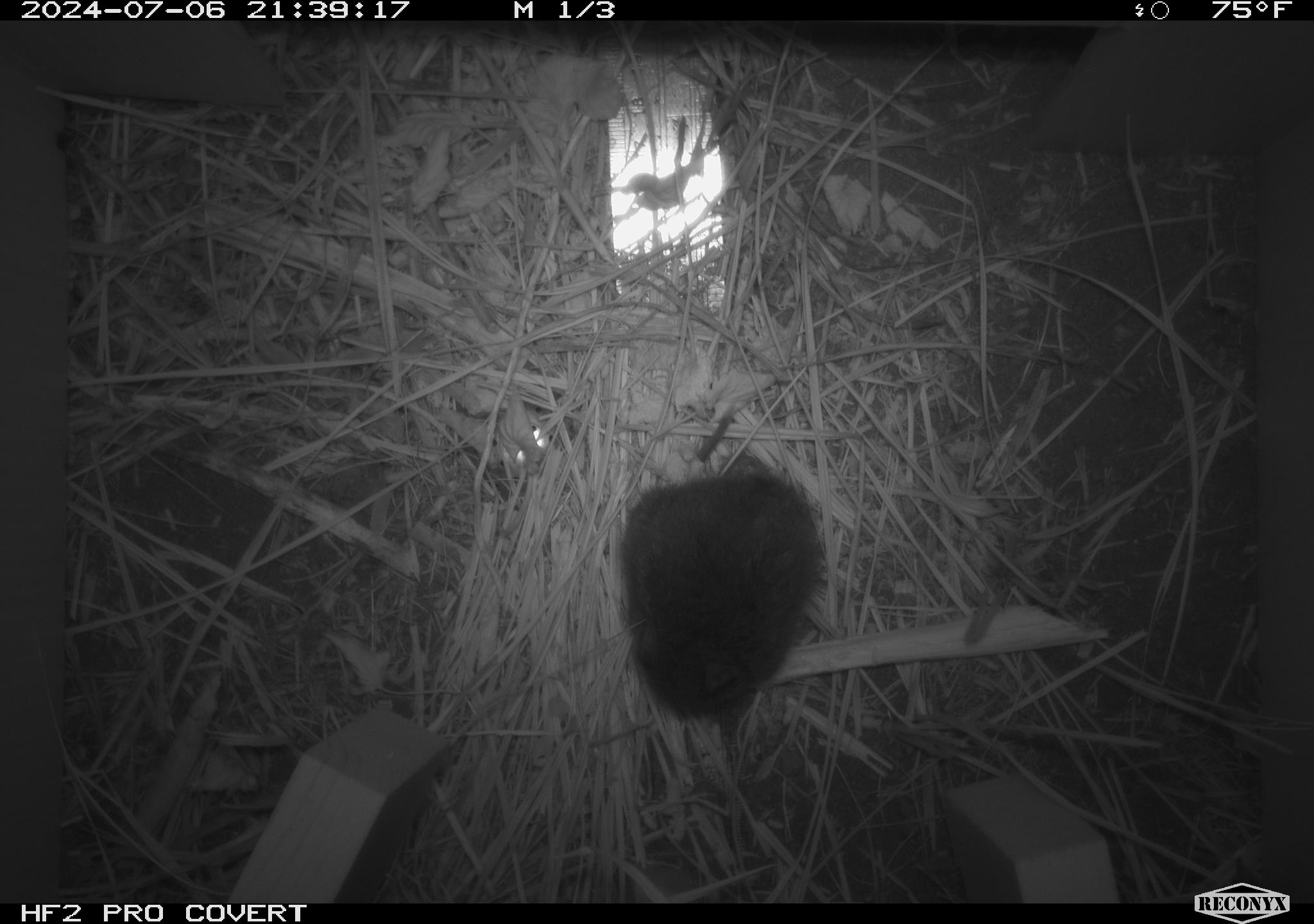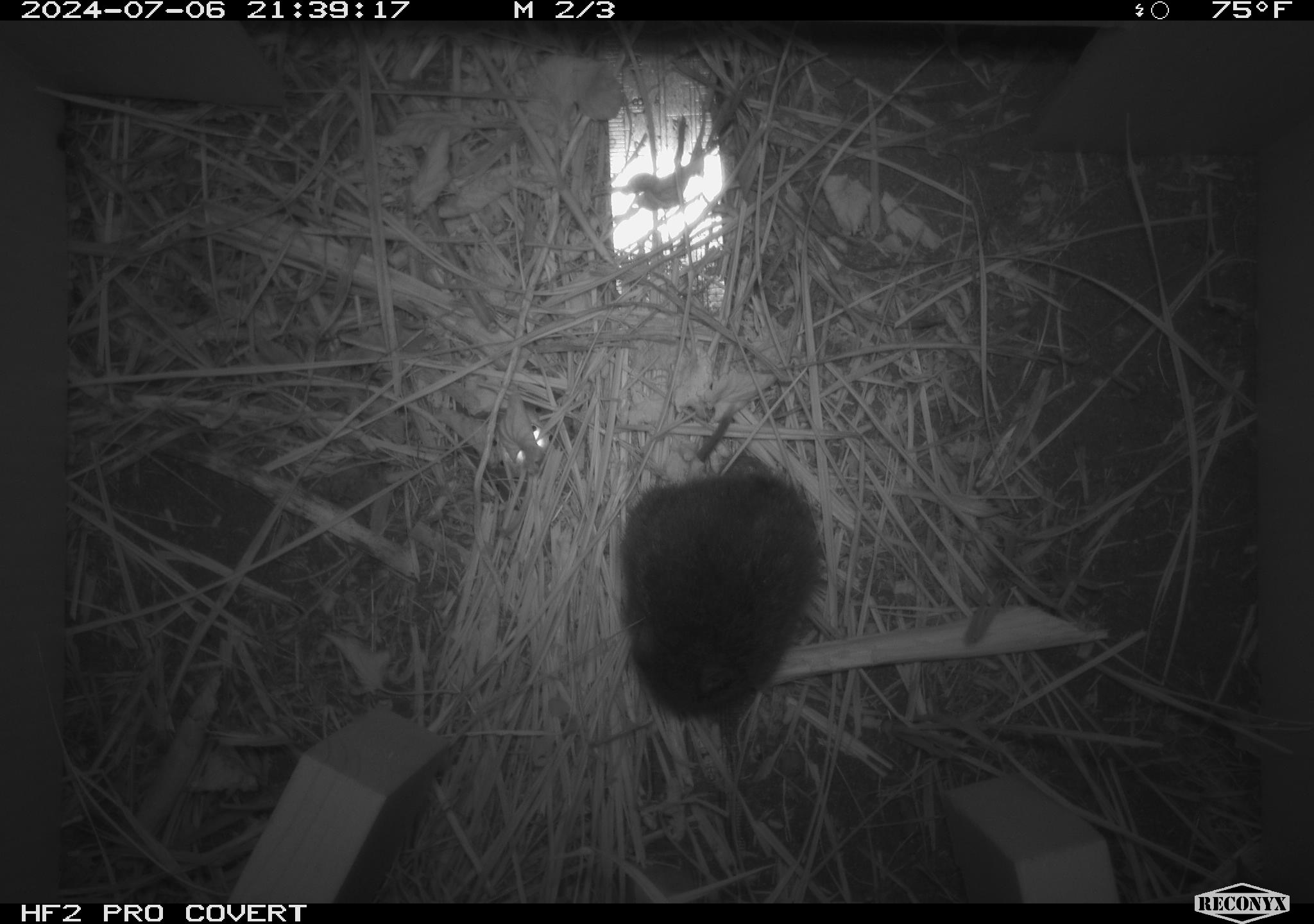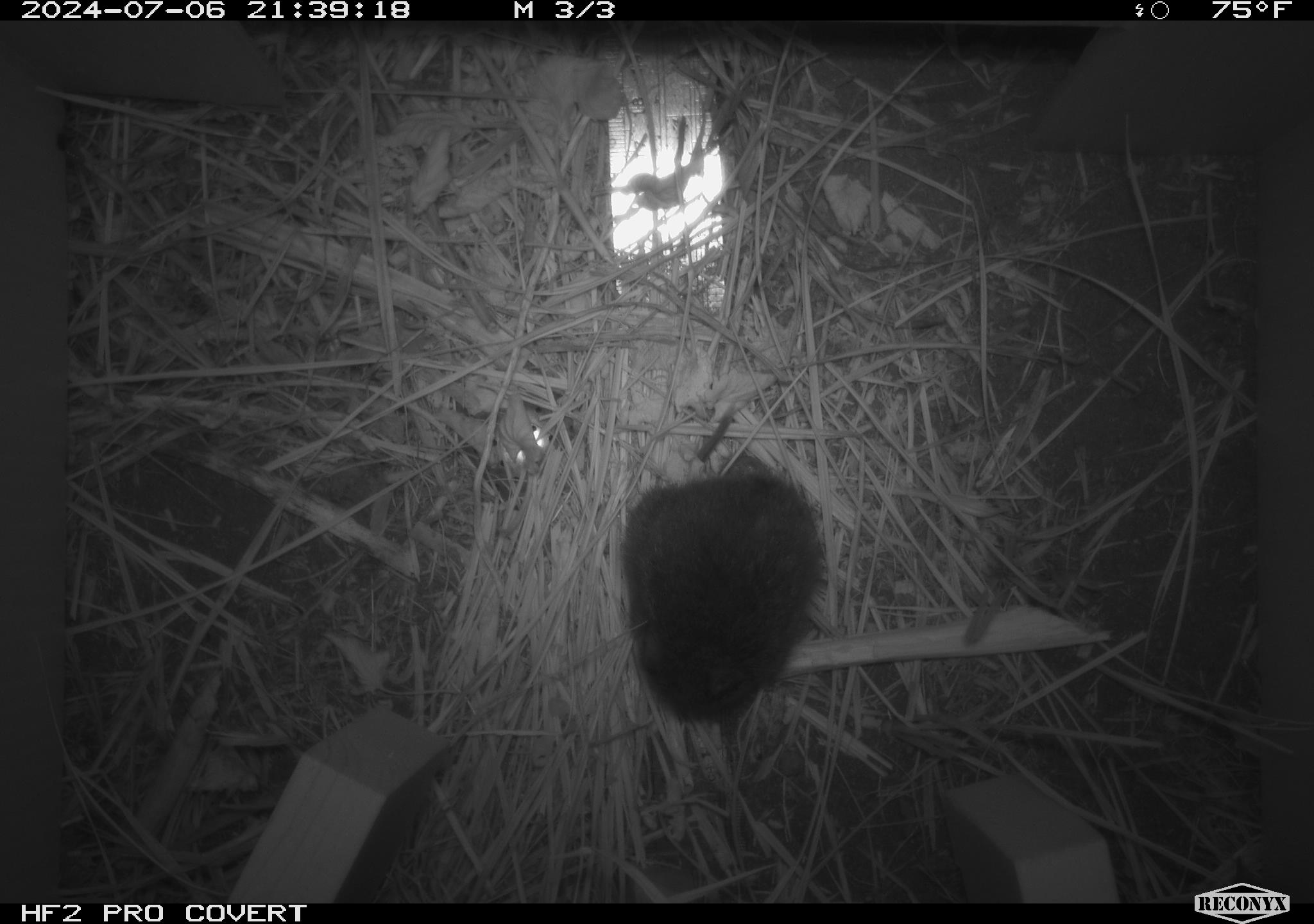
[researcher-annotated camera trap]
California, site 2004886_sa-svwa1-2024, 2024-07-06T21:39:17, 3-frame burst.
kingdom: Animalia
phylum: Chordata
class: Mammalia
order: Rodentia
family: Cricetidae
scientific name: Arvicolinae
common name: voles, lemmings, and muskrats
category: arvicolinae subfamily